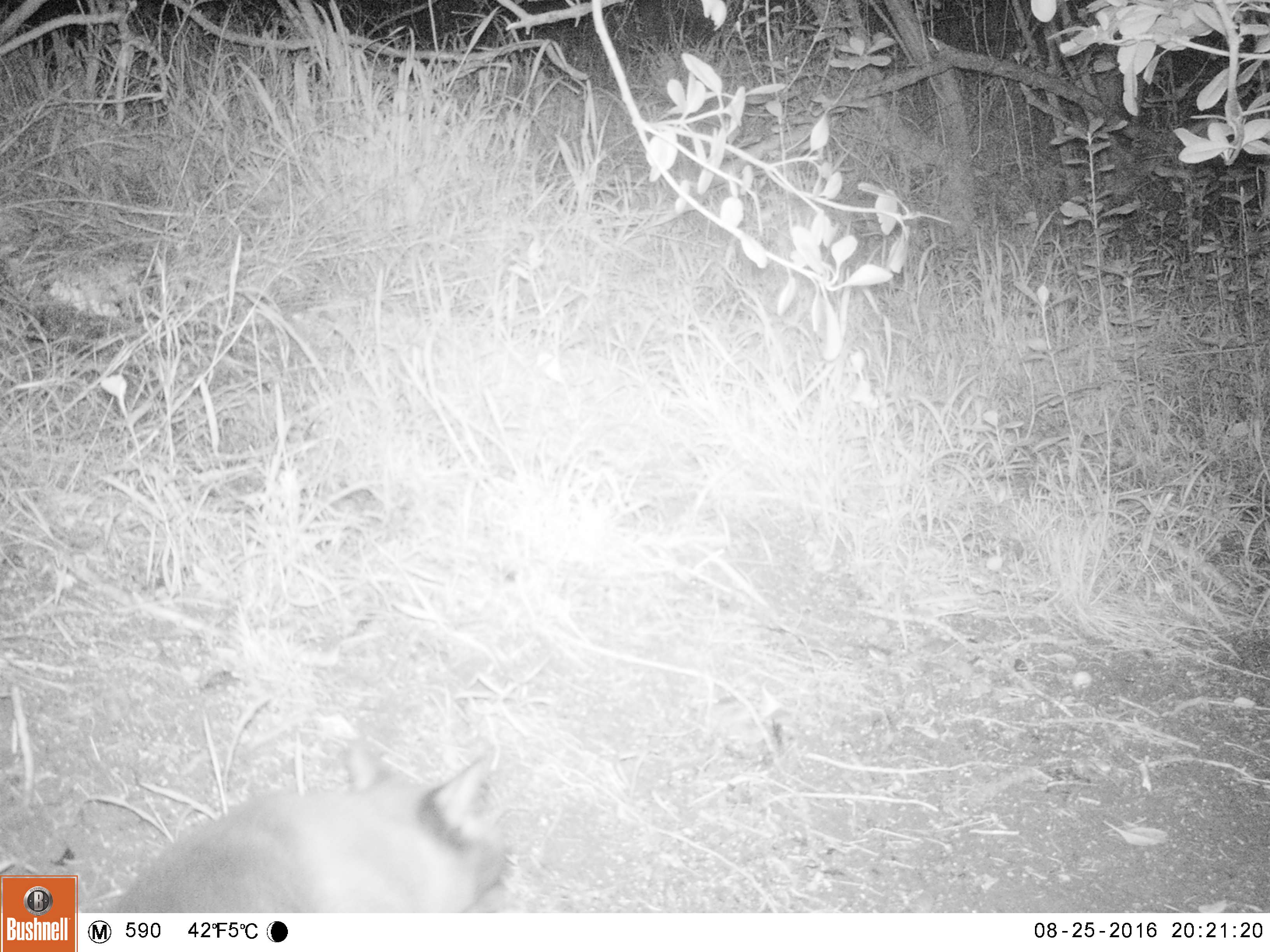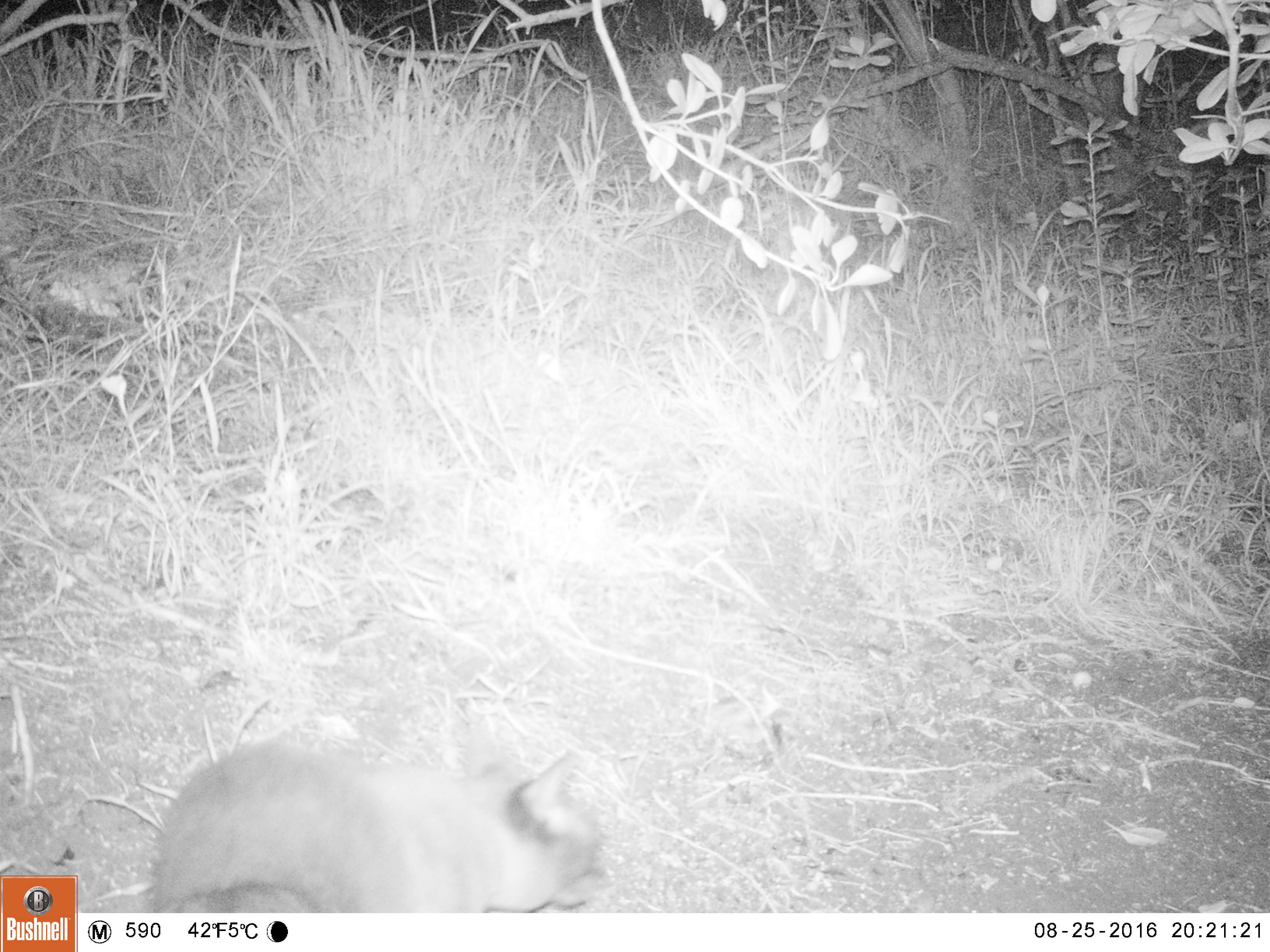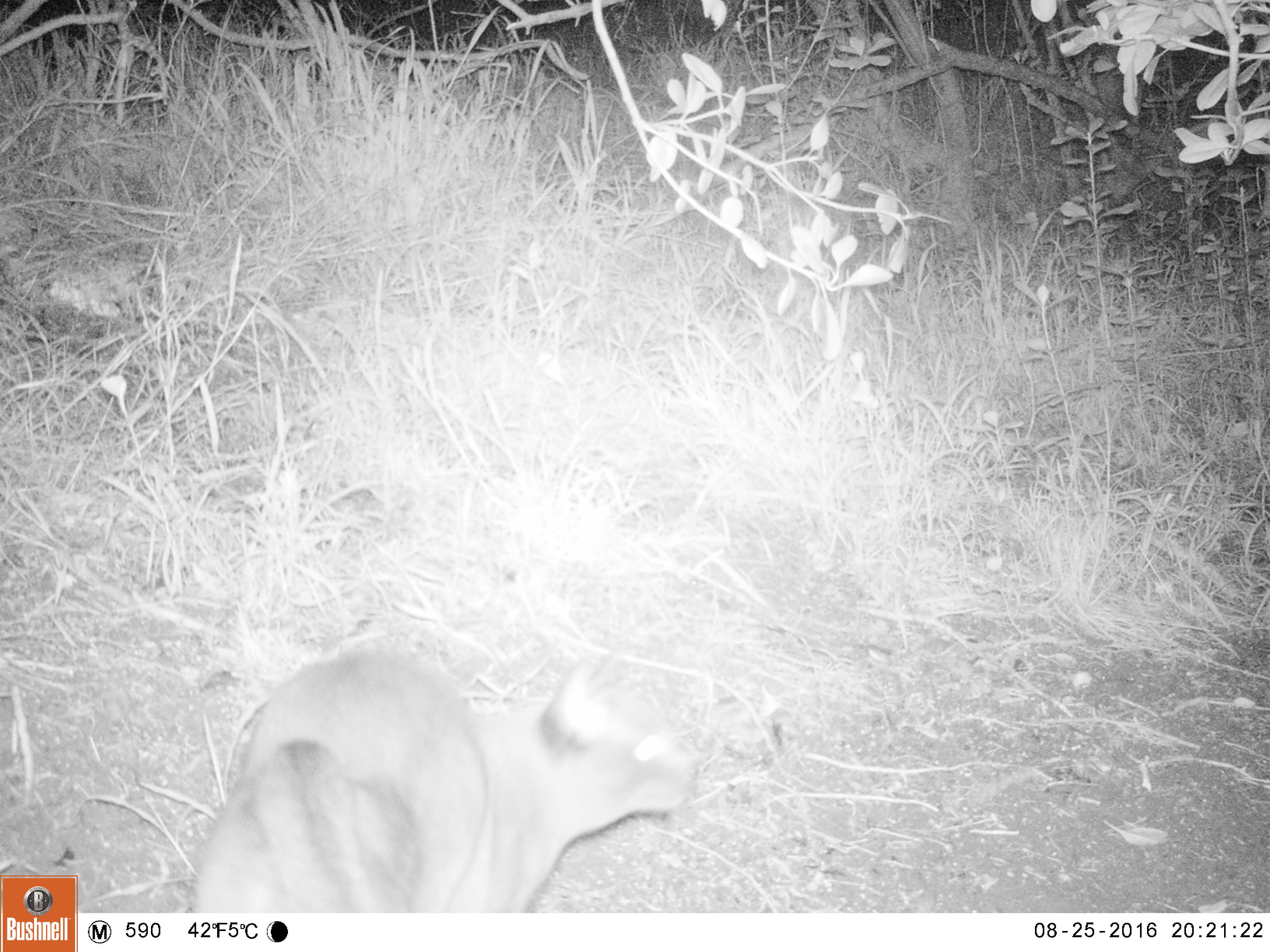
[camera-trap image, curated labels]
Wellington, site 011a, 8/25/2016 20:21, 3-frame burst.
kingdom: Animalia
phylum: Chordata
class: Mammalia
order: Carnivora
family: Felidae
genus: Felis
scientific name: Felis catus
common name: cat